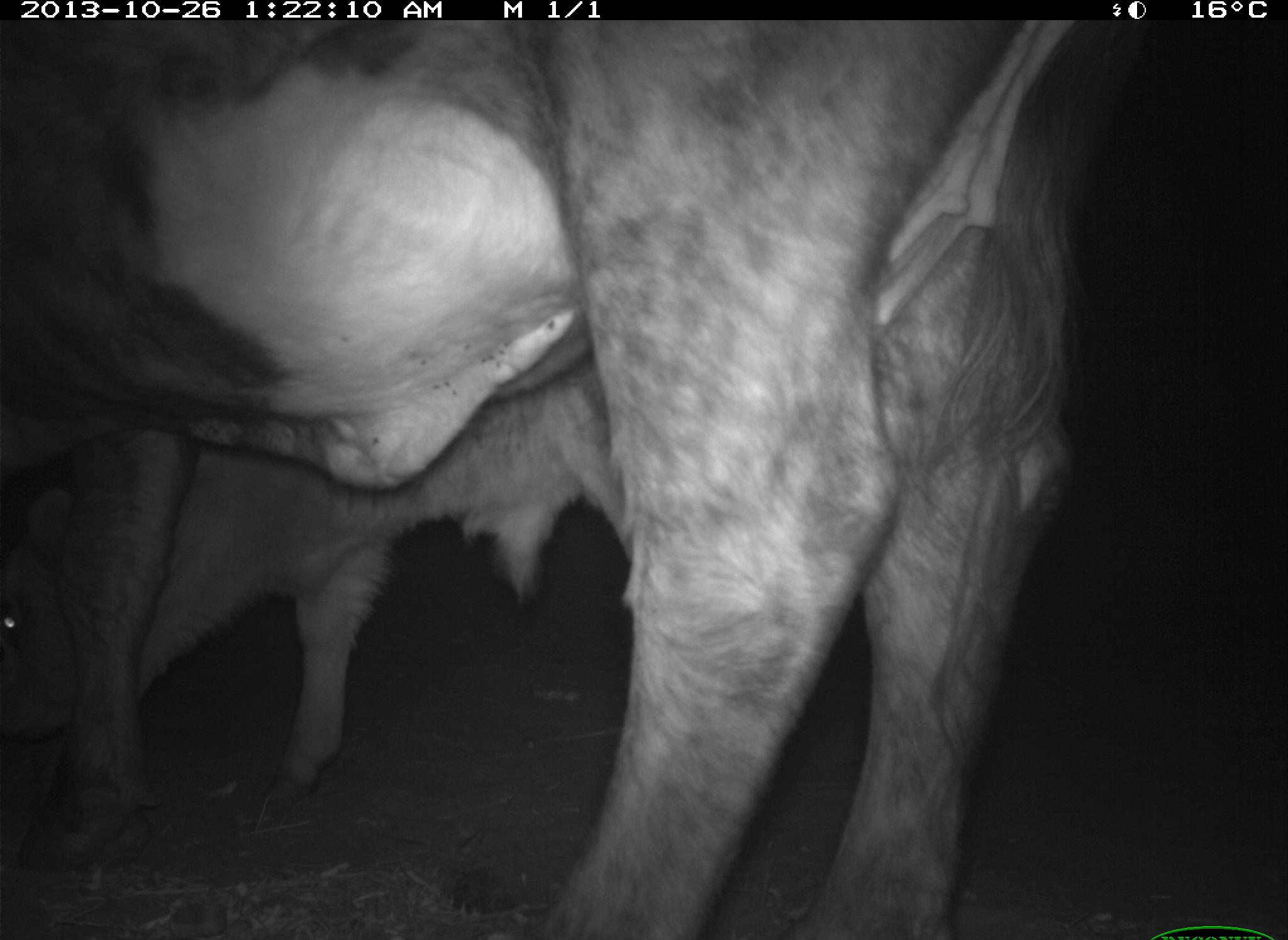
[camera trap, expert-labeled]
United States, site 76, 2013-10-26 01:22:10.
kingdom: Animalia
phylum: Chordata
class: Mammalia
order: Artiodactyla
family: Bovidae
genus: Bos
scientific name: Bos taurus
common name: cow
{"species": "cow (Bos taurus)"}